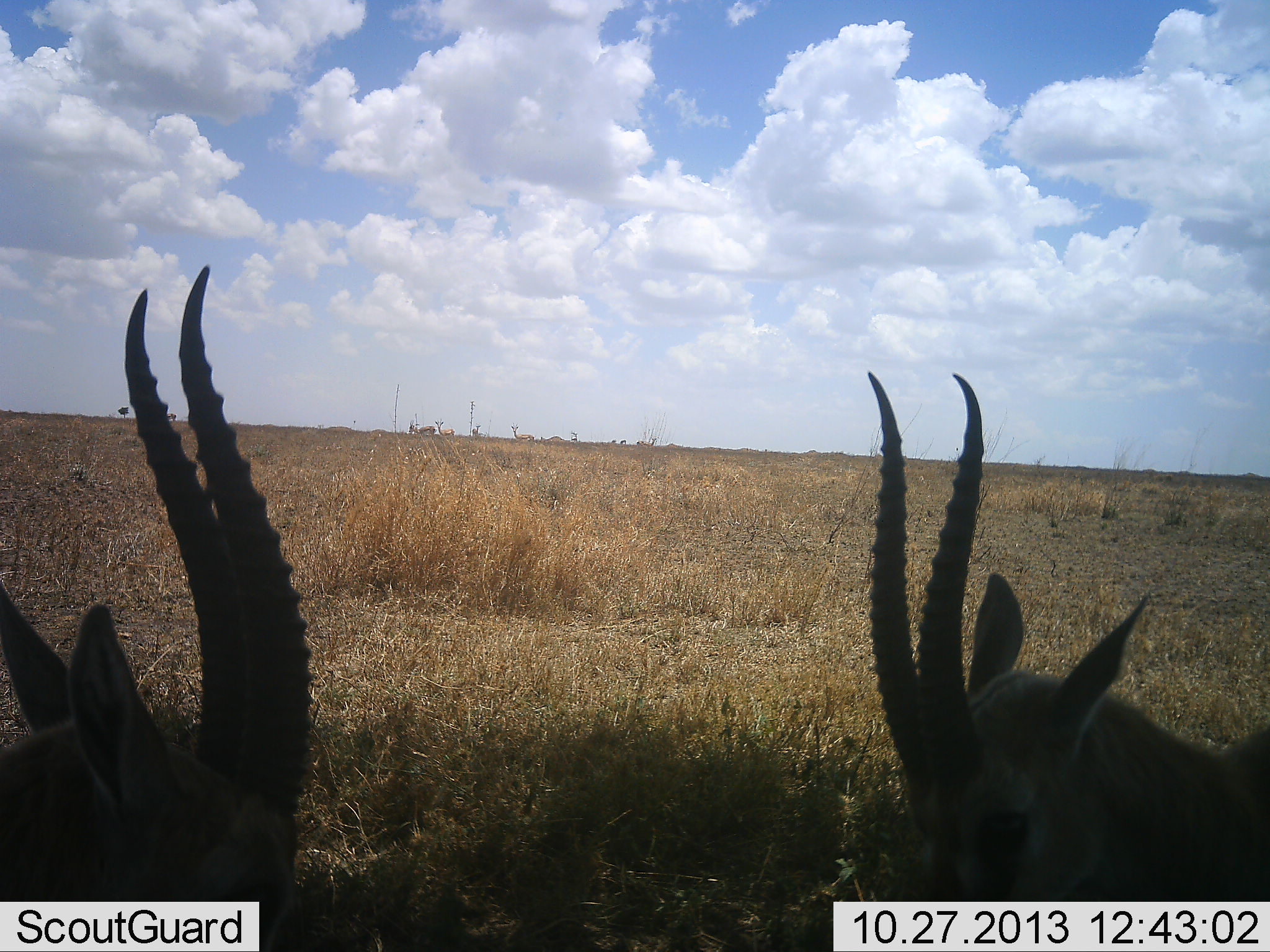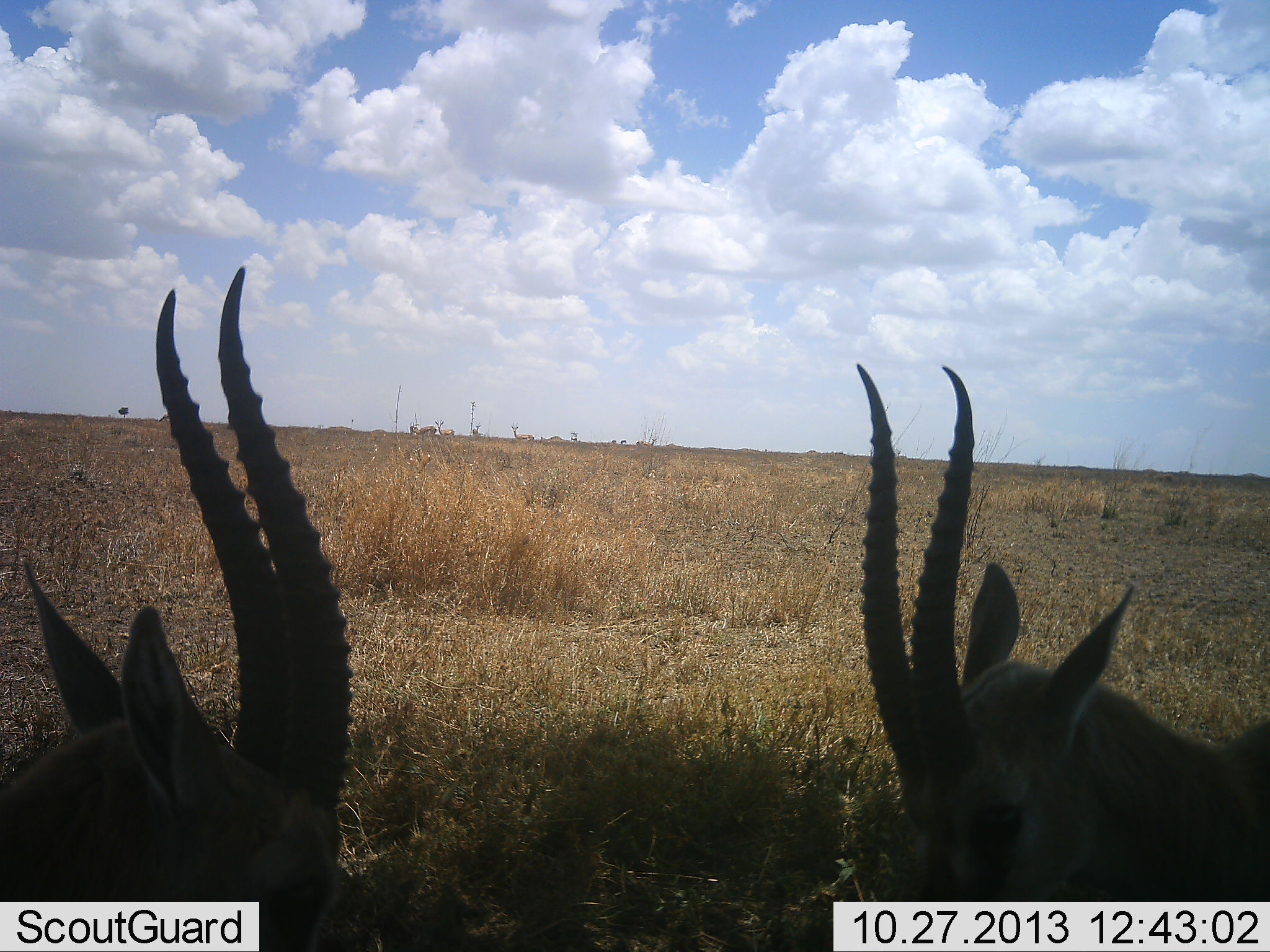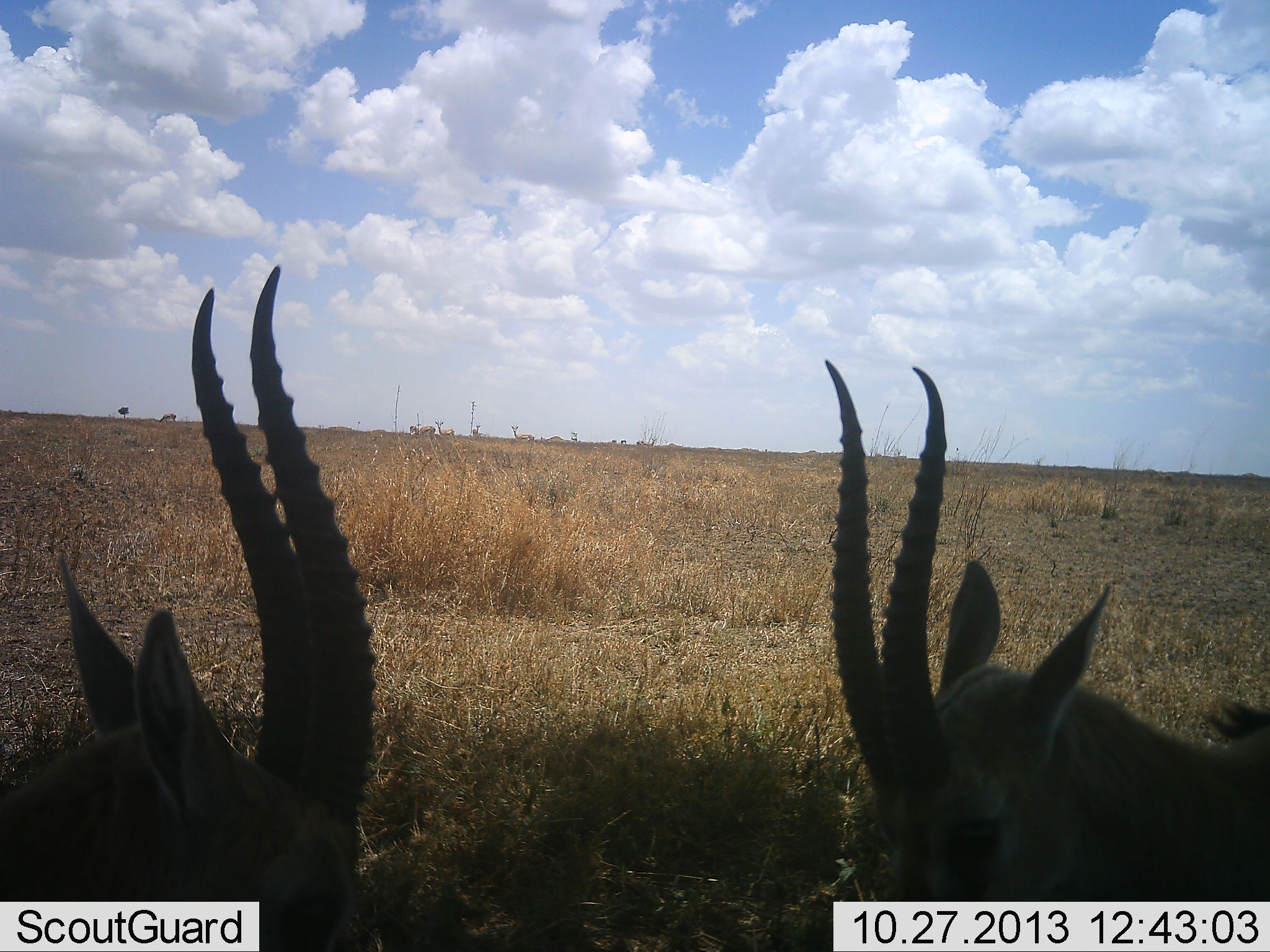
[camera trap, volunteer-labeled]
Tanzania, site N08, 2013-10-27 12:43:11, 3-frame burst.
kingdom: Animalia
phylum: Chordata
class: Mammalia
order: Artiodactyla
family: Bovidae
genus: Eudorcas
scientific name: Eudorcas thomsonii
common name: thomson's gazelle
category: gazellethomsons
Gazellethomsons (thomson's gazelle) (Eudorcas thomsonii), count 2. Behavior (volunteer vote fractions): standing 40%, resting 30%, moving 0%, interacting 40%. Young present (vote fraction): 0%. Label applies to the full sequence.